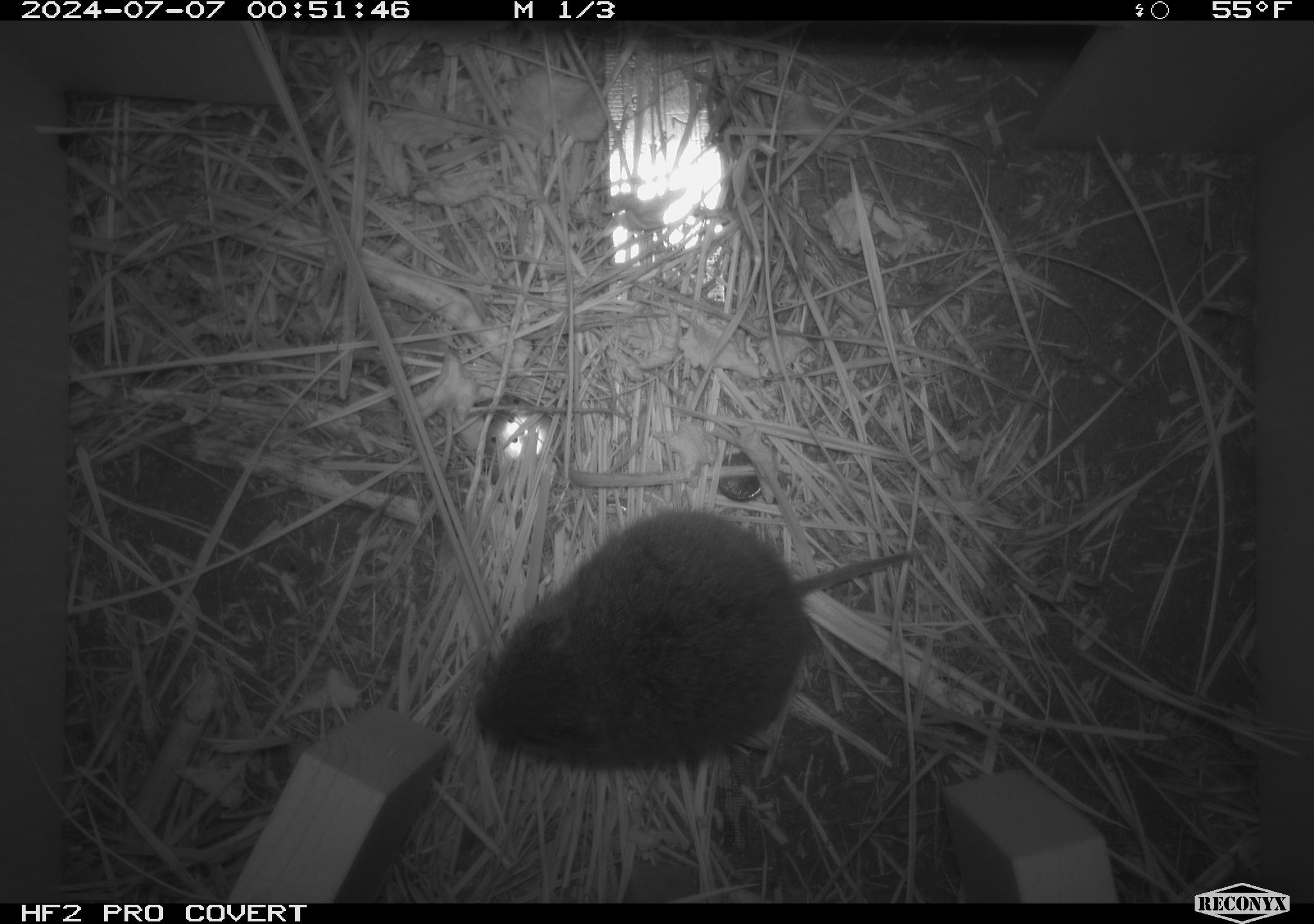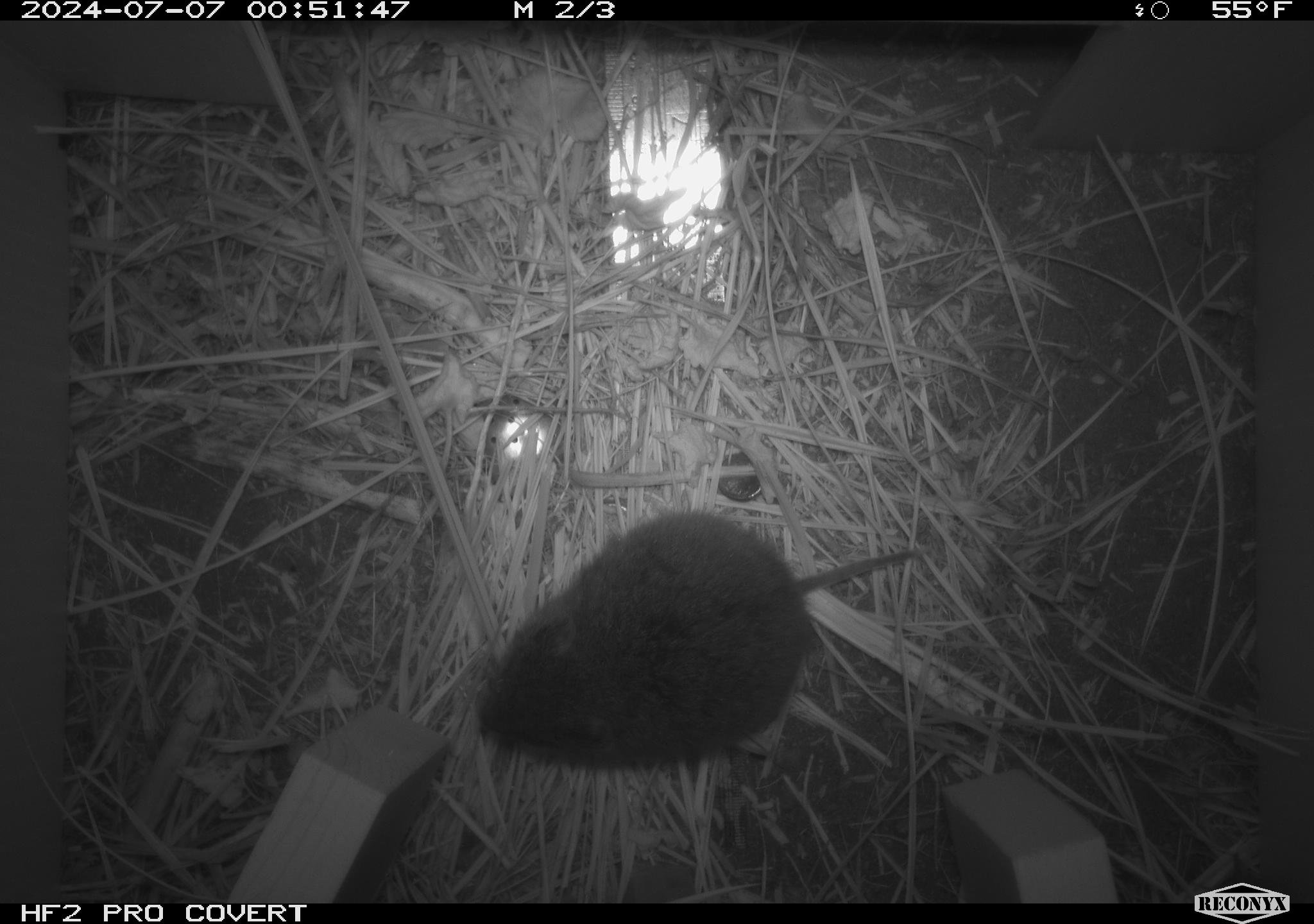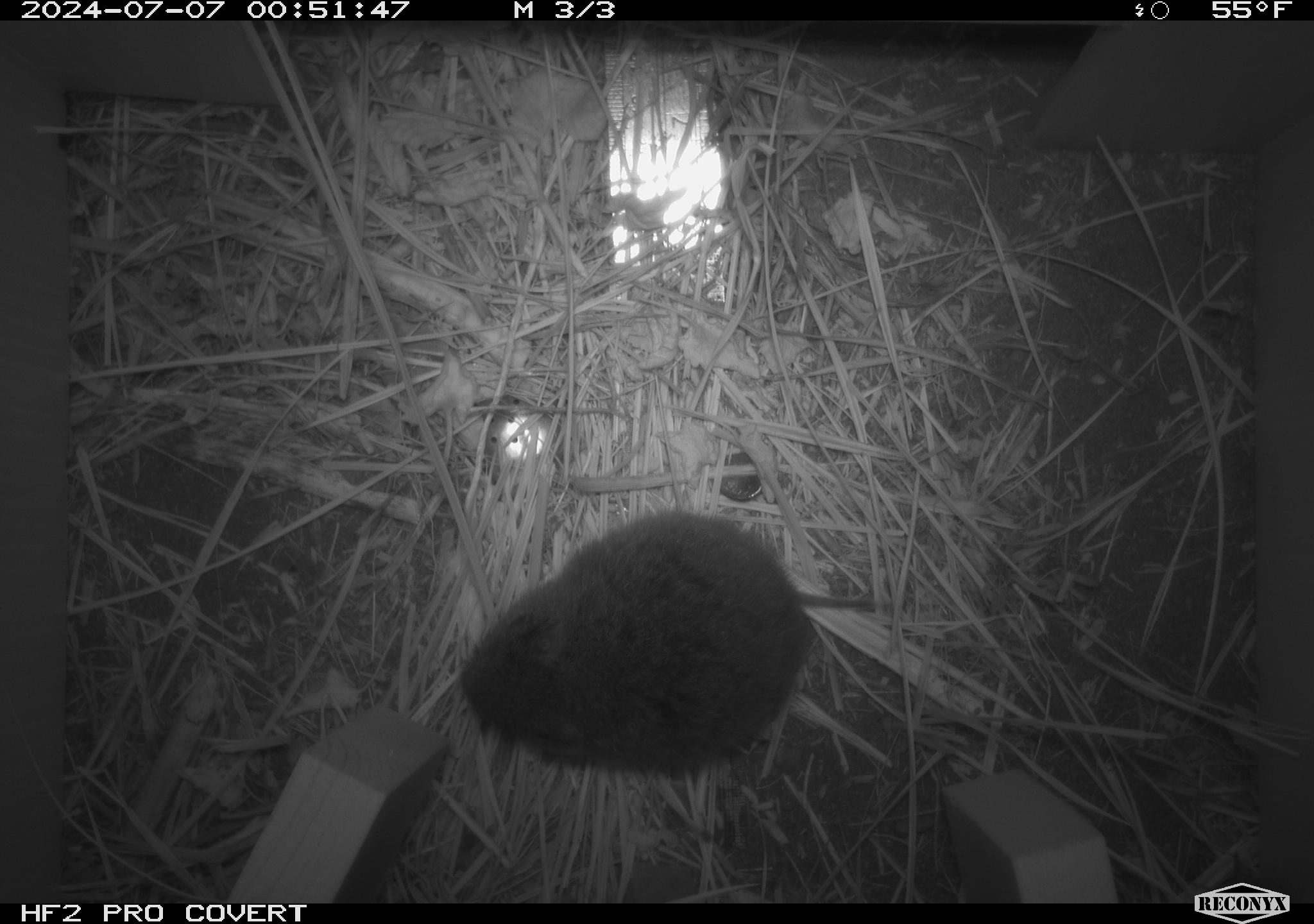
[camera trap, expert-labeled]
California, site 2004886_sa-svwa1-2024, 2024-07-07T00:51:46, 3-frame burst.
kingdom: Animalia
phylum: Chordata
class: Mammalia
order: Rodentia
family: Cricetidae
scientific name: Arvicolinae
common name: voles, lemmings, and muskrats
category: arvicolinae subfamily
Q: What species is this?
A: Arvicolinae subfamily (voles, lemmings, and muskrats) (Arvicolinae).